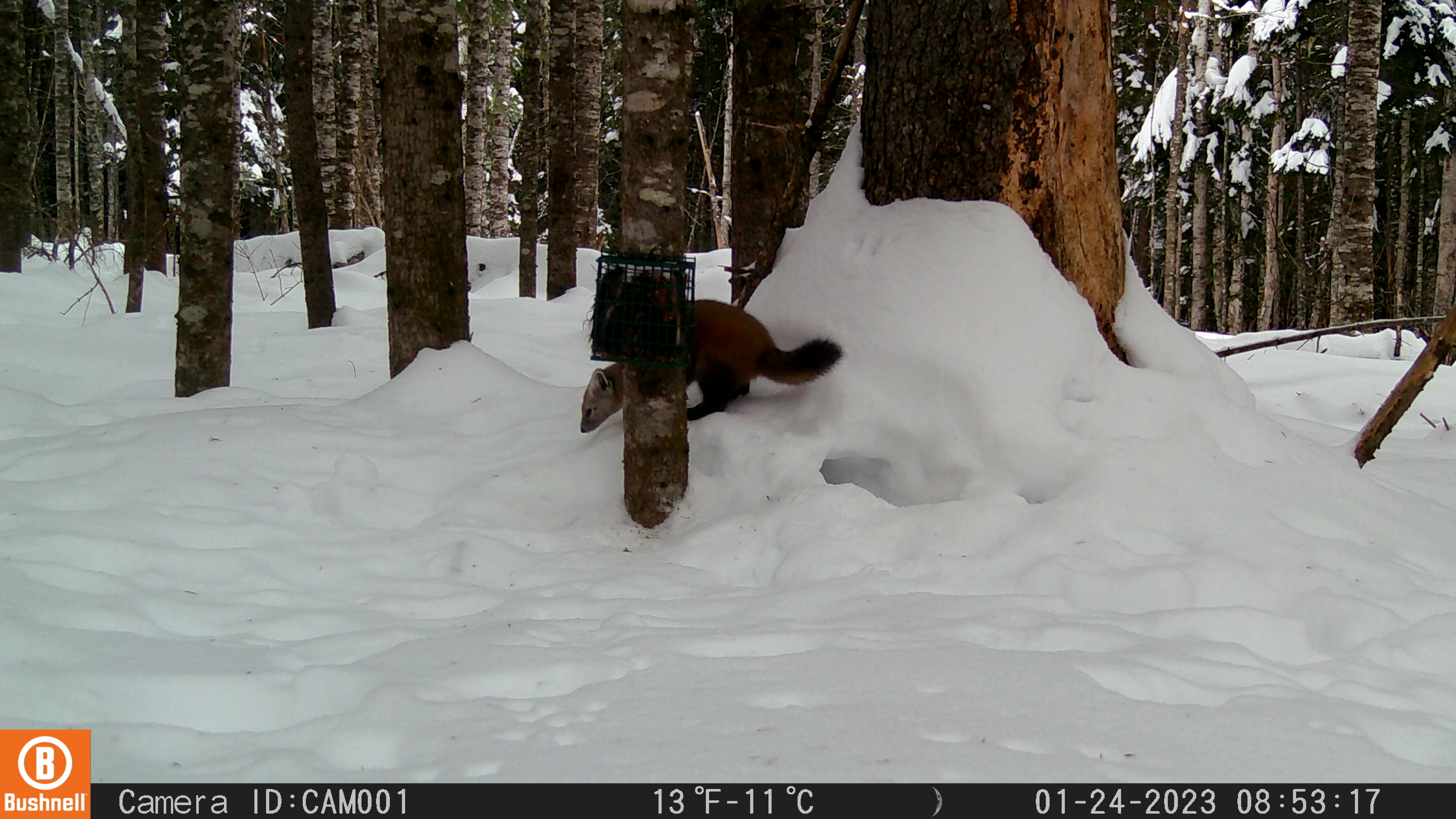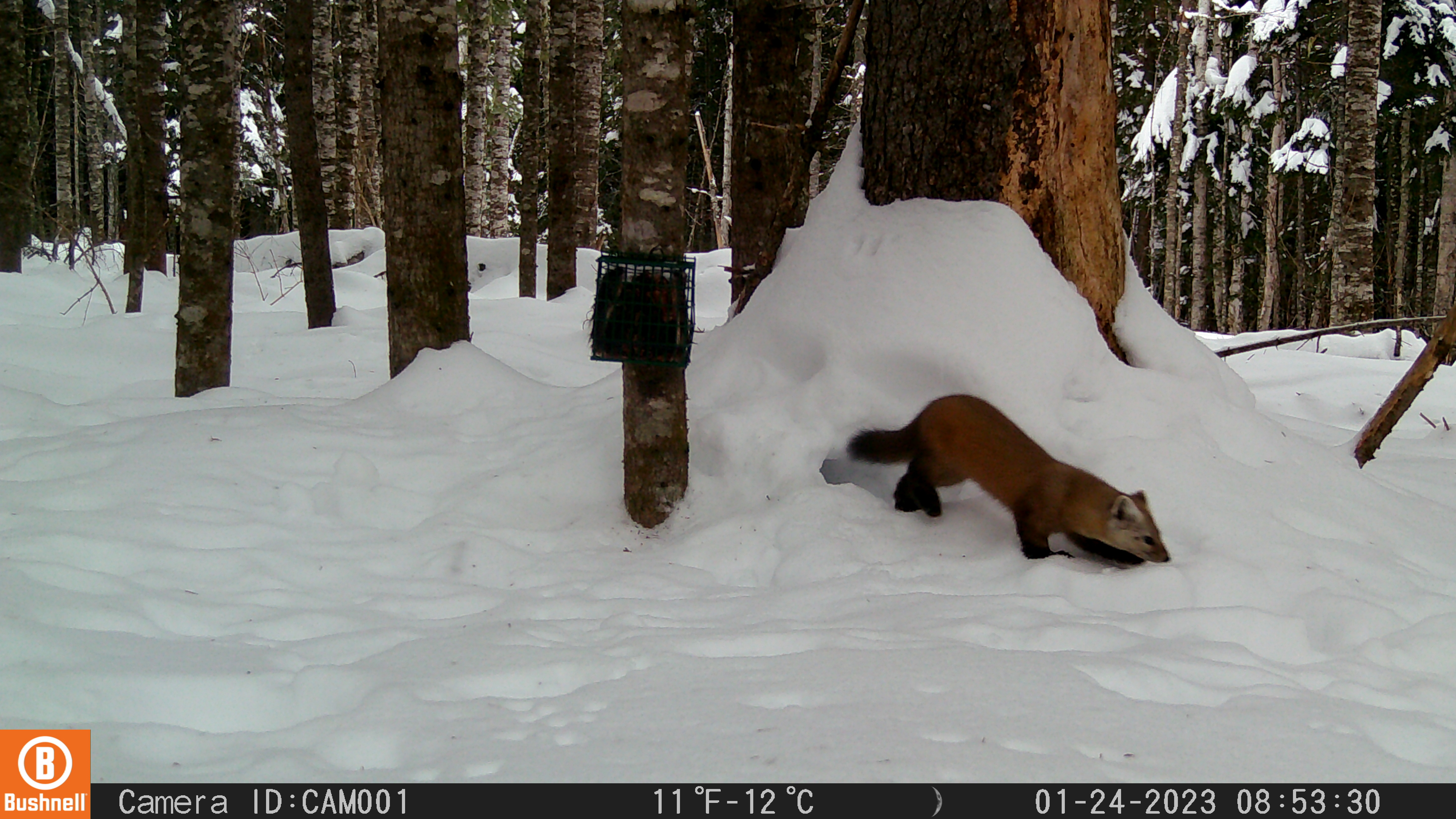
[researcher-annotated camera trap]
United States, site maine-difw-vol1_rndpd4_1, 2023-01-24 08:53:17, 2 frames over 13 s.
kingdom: Animalia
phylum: Chordata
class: Mammalia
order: Carnivora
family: Mustelidae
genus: Martes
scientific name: Martes americana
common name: american marten